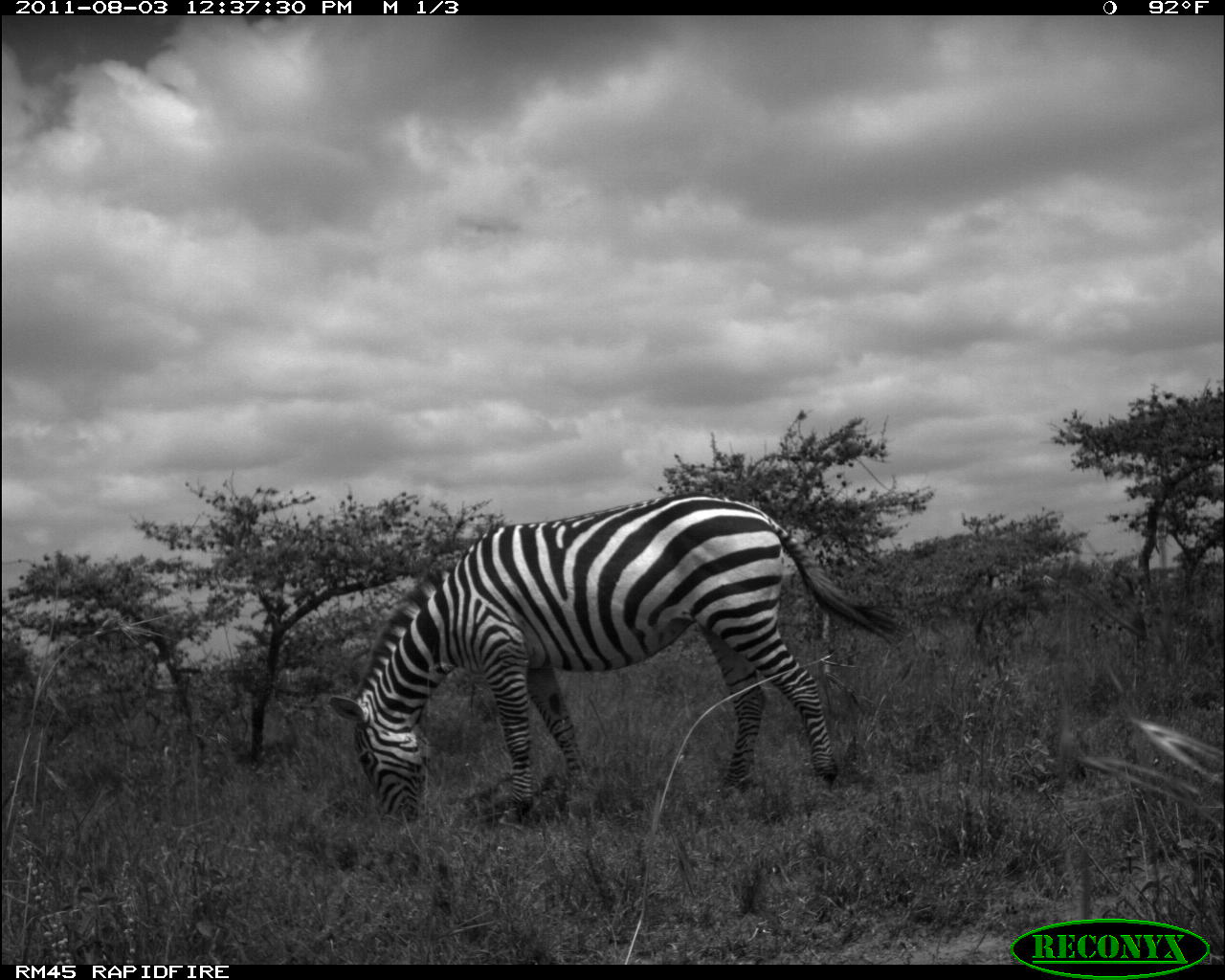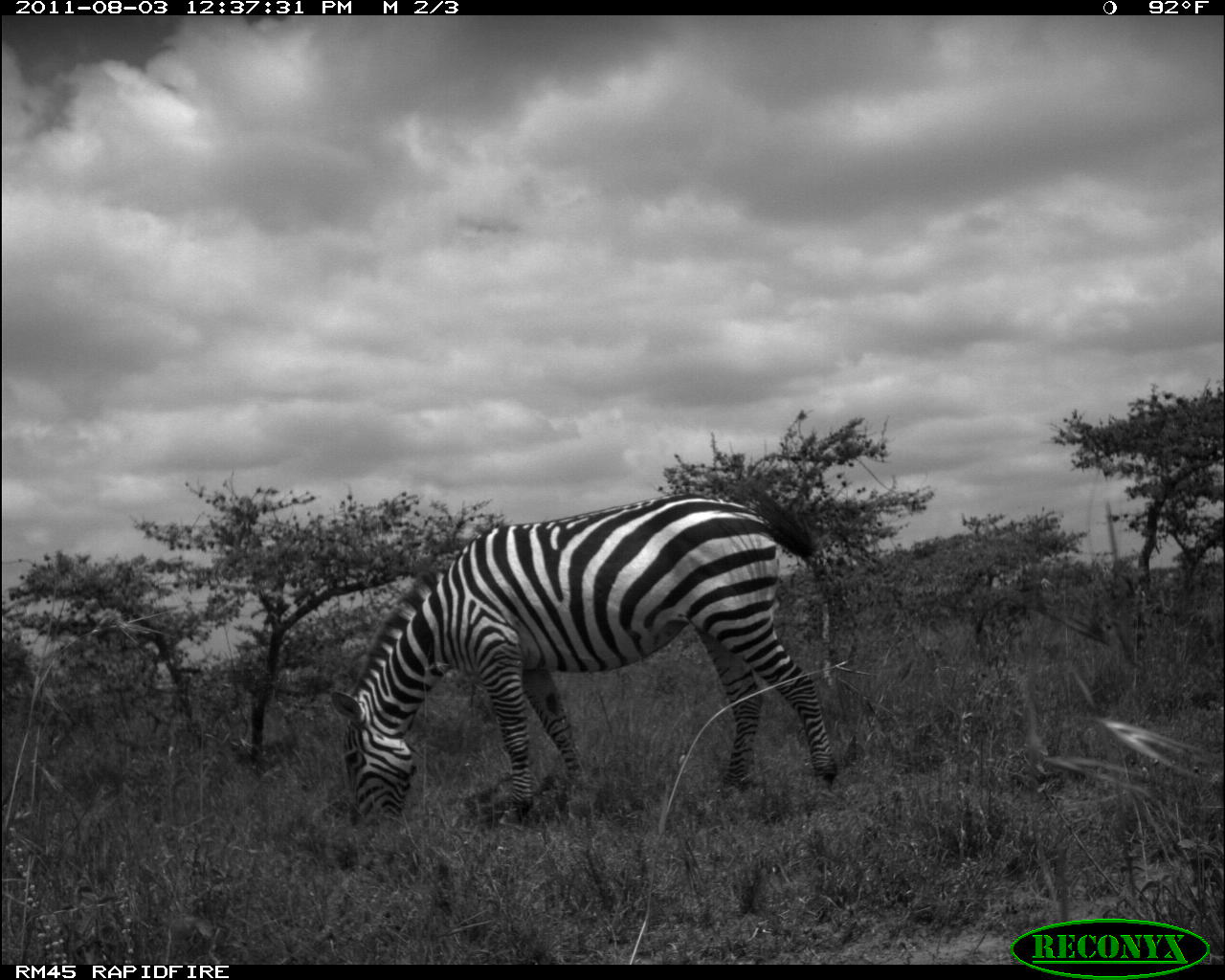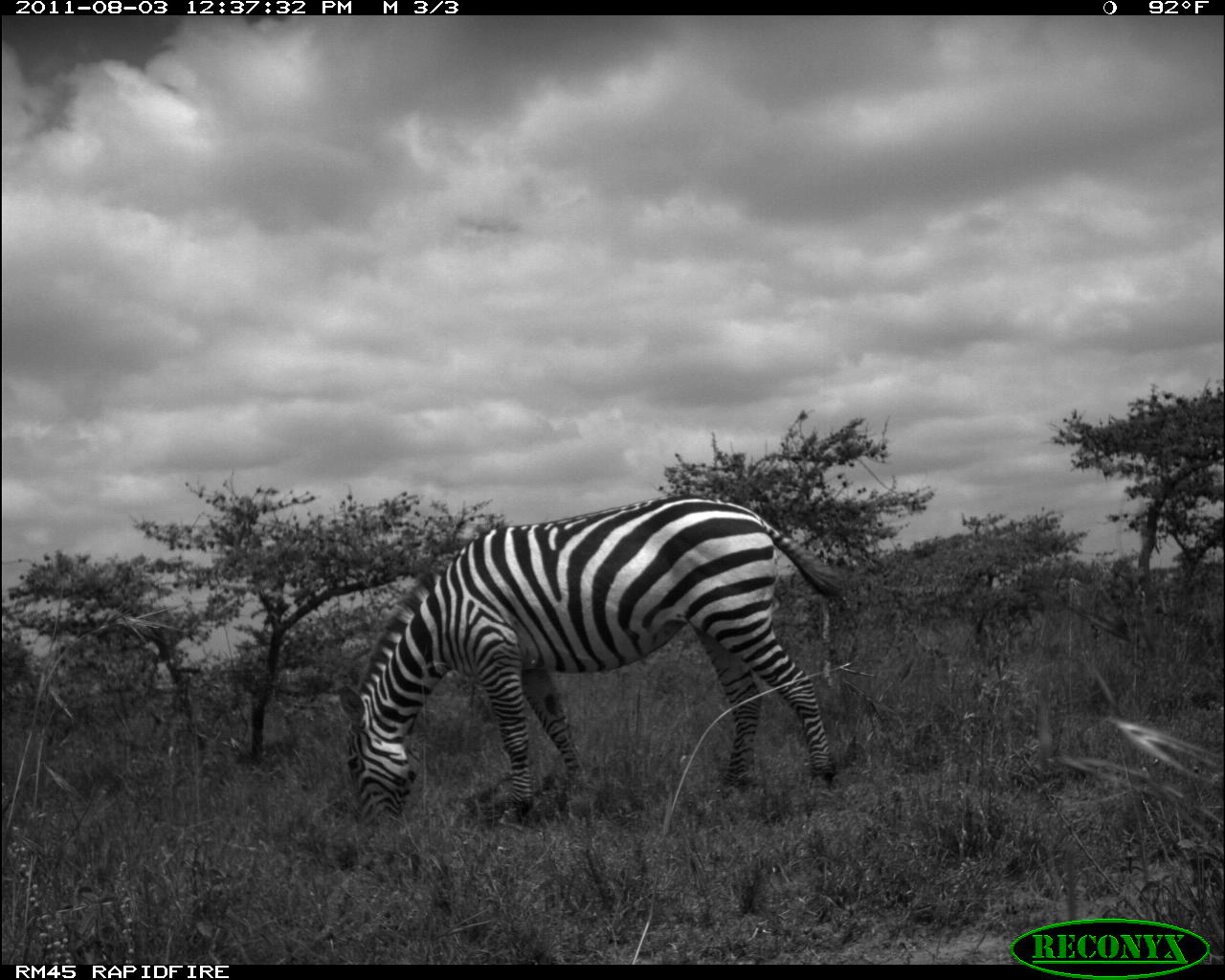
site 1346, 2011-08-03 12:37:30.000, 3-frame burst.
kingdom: Animalia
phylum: Chordata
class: Mammalia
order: Perissodactyla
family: Equidae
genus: Equus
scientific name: Equus quagga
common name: plains zebra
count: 1